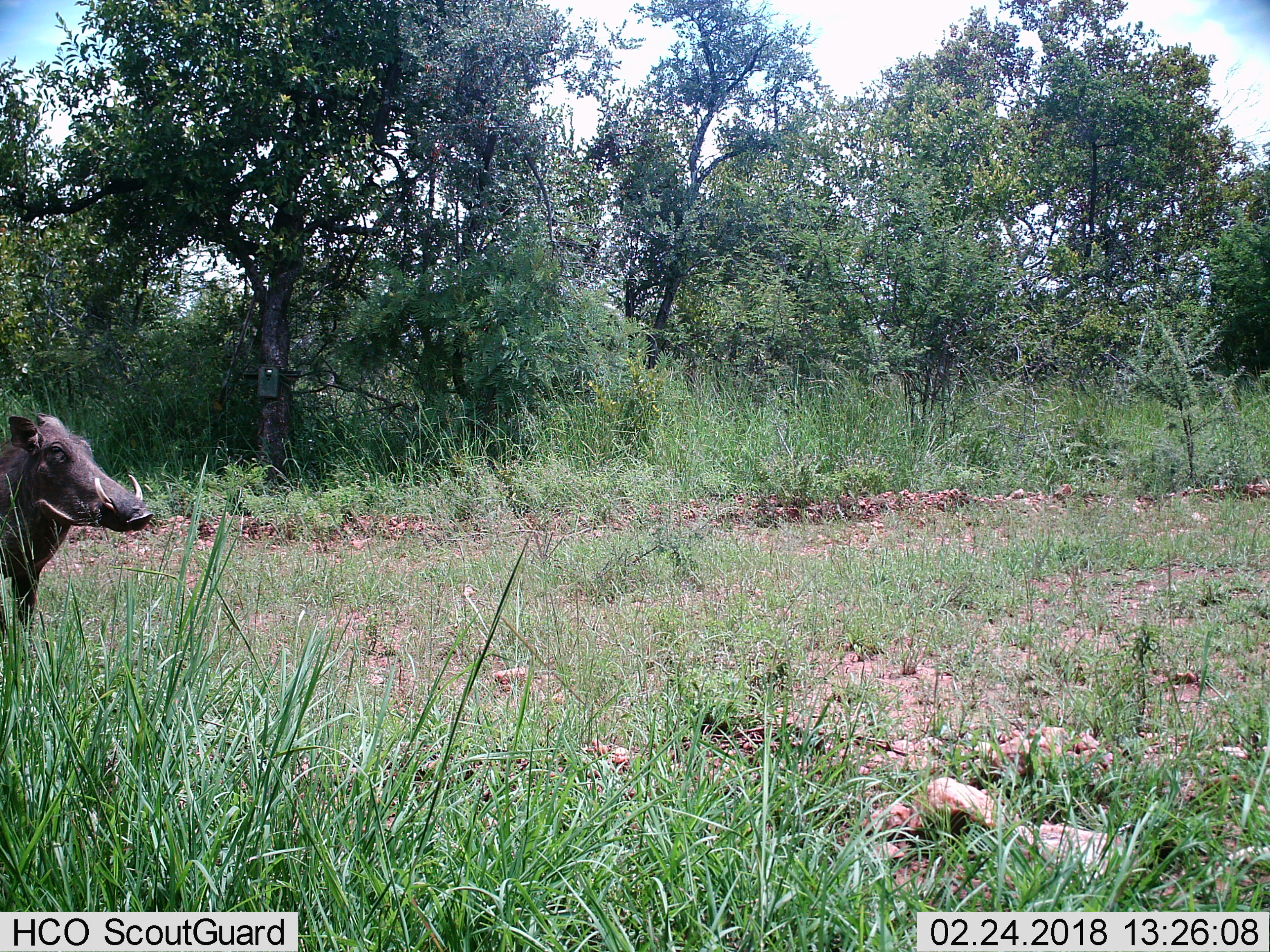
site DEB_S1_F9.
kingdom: Animalia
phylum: Chordata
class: Mammalia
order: Artiodactyla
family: Suidae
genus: Phacochoerus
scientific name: Phacochoerus africanus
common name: warthog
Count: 1.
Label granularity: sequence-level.